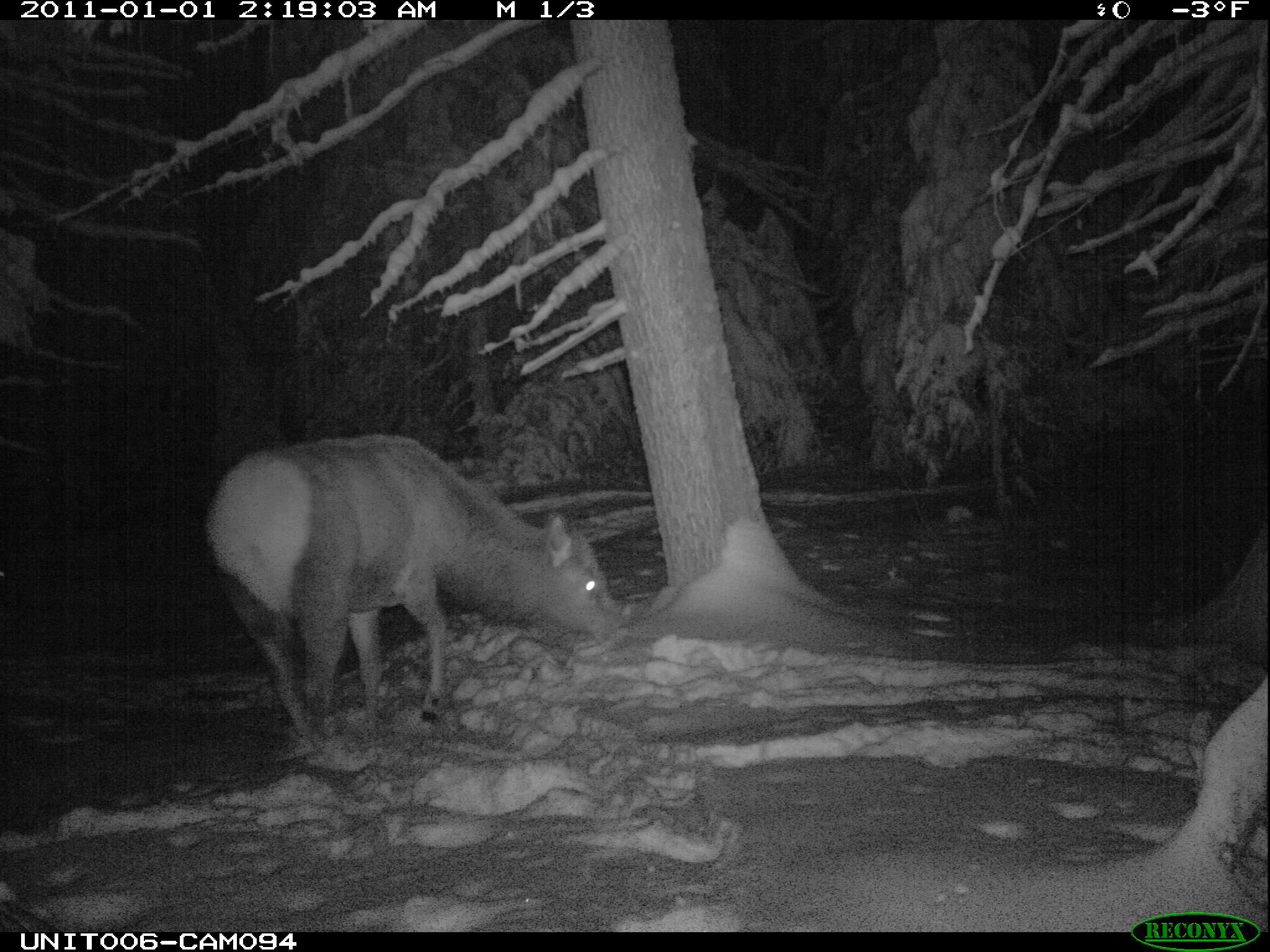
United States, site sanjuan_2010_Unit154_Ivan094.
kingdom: Animalia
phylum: Chordata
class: Mammalia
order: Artiodactyla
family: Cervidae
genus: Cervus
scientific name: Cervus elaphus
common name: red deer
Cervus elaphus (red deer).